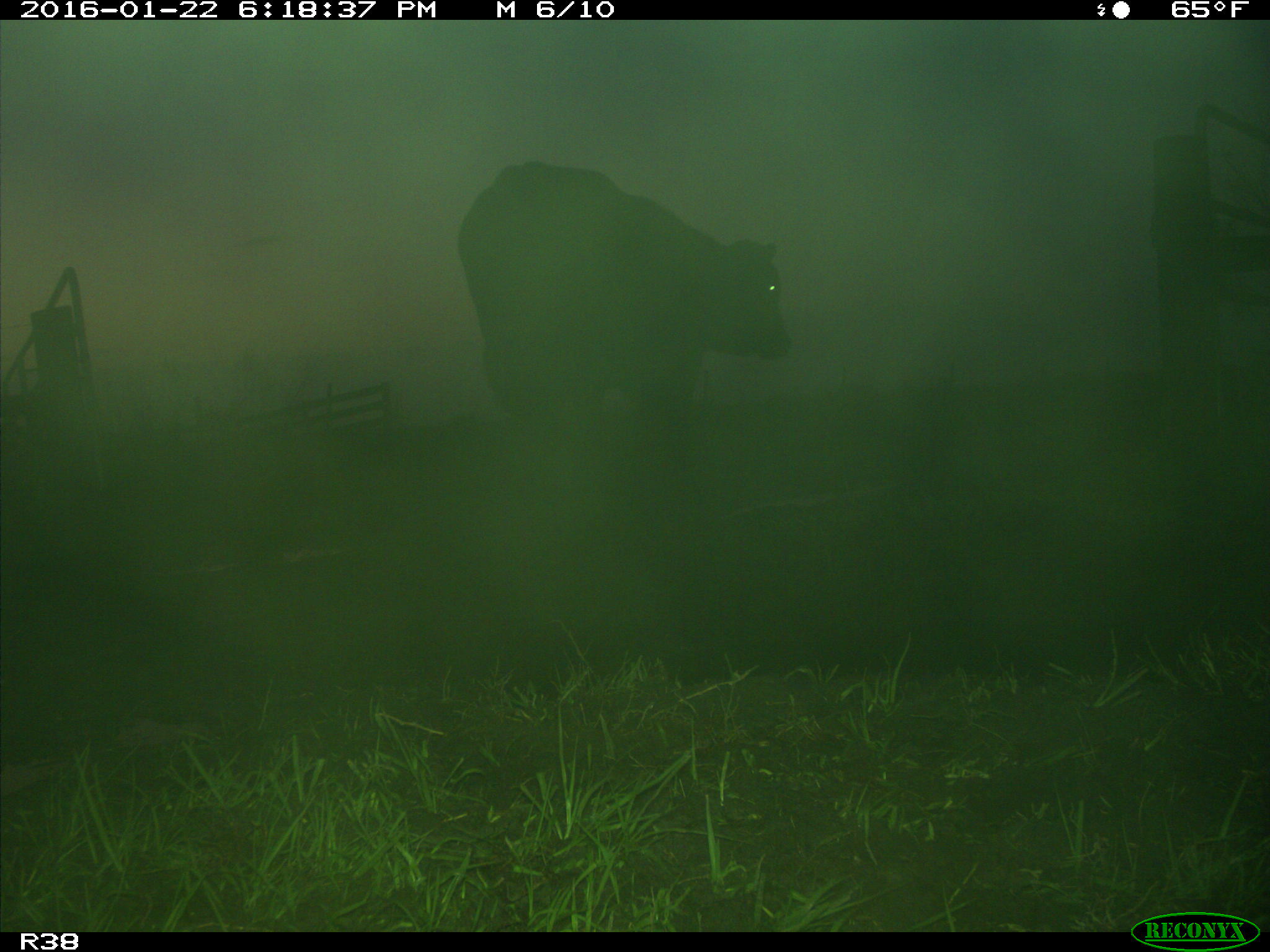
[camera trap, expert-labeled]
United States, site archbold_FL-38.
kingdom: Animalia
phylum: Chordata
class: Mammalia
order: Artiodactyla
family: Bovidae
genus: Bos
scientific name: Bos taurus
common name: domestic cow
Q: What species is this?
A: Bos taurus (domestic cow).